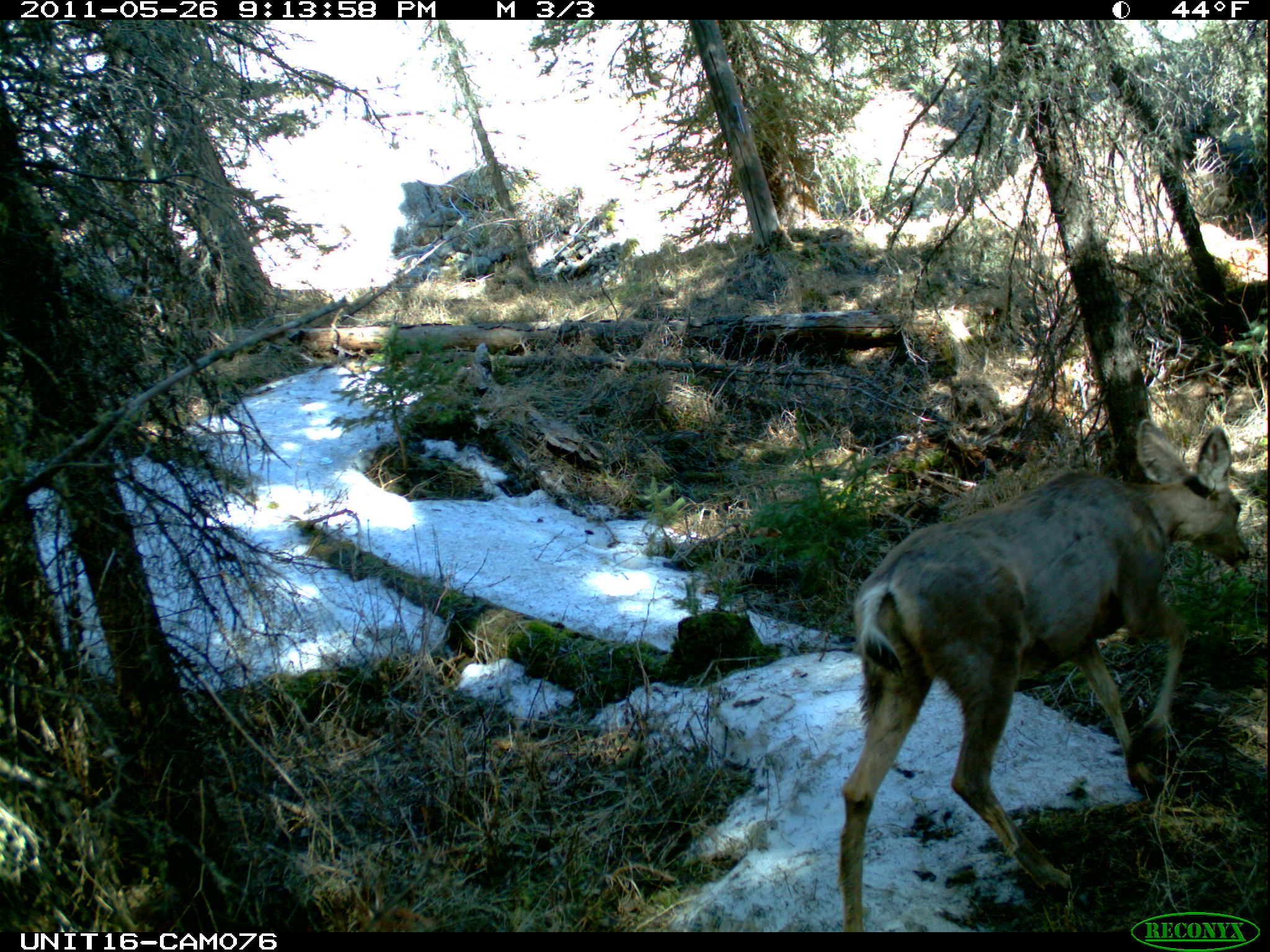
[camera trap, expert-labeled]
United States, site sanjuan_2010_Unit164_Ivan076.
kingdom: Animalia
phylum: Chordata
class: Mammalia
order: Artiodactyla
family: Cervidae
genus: Odocoileus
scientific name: Odocoileus hemionus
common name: mule deer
Odocoileus hemionus (mule deer).